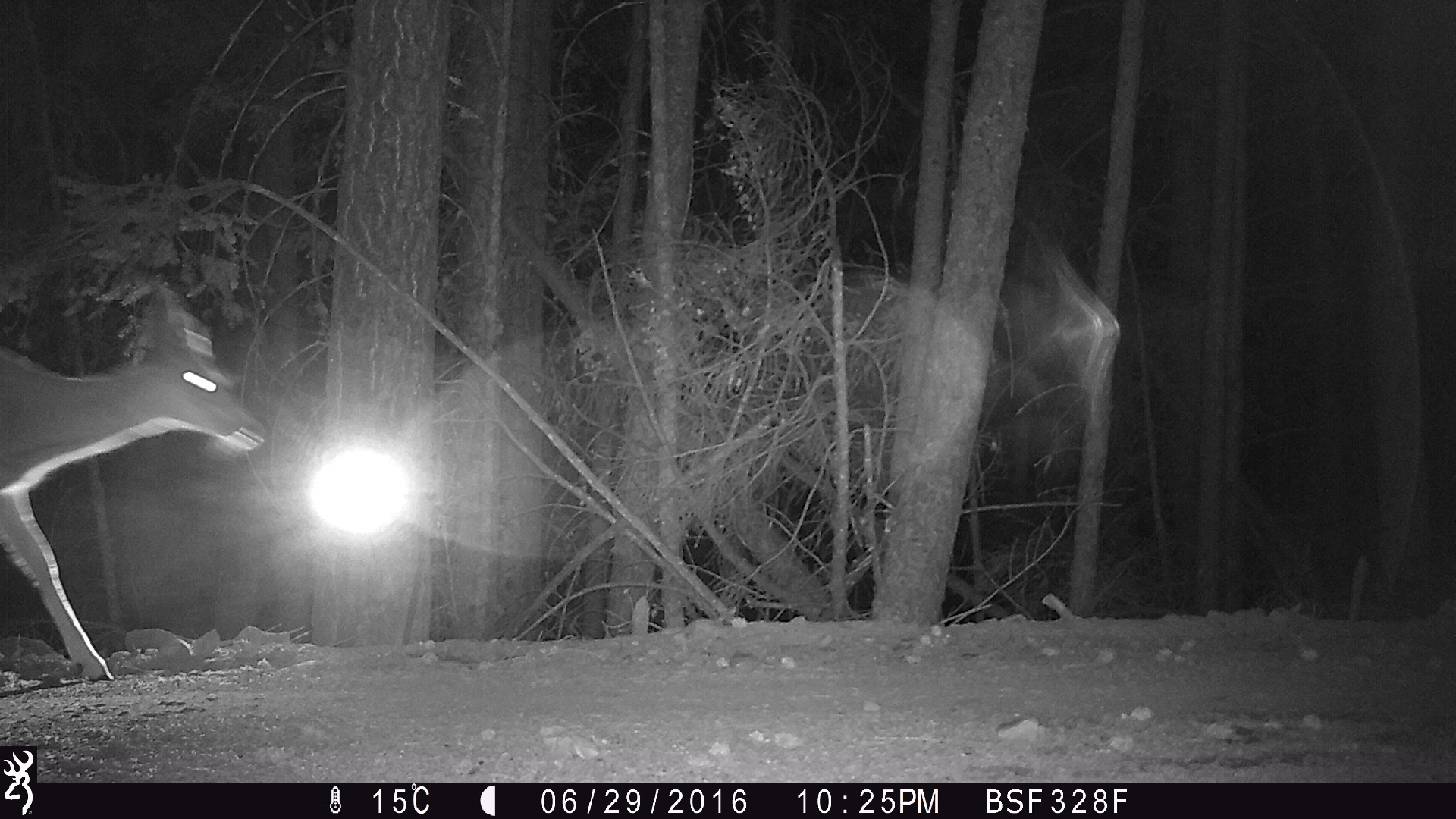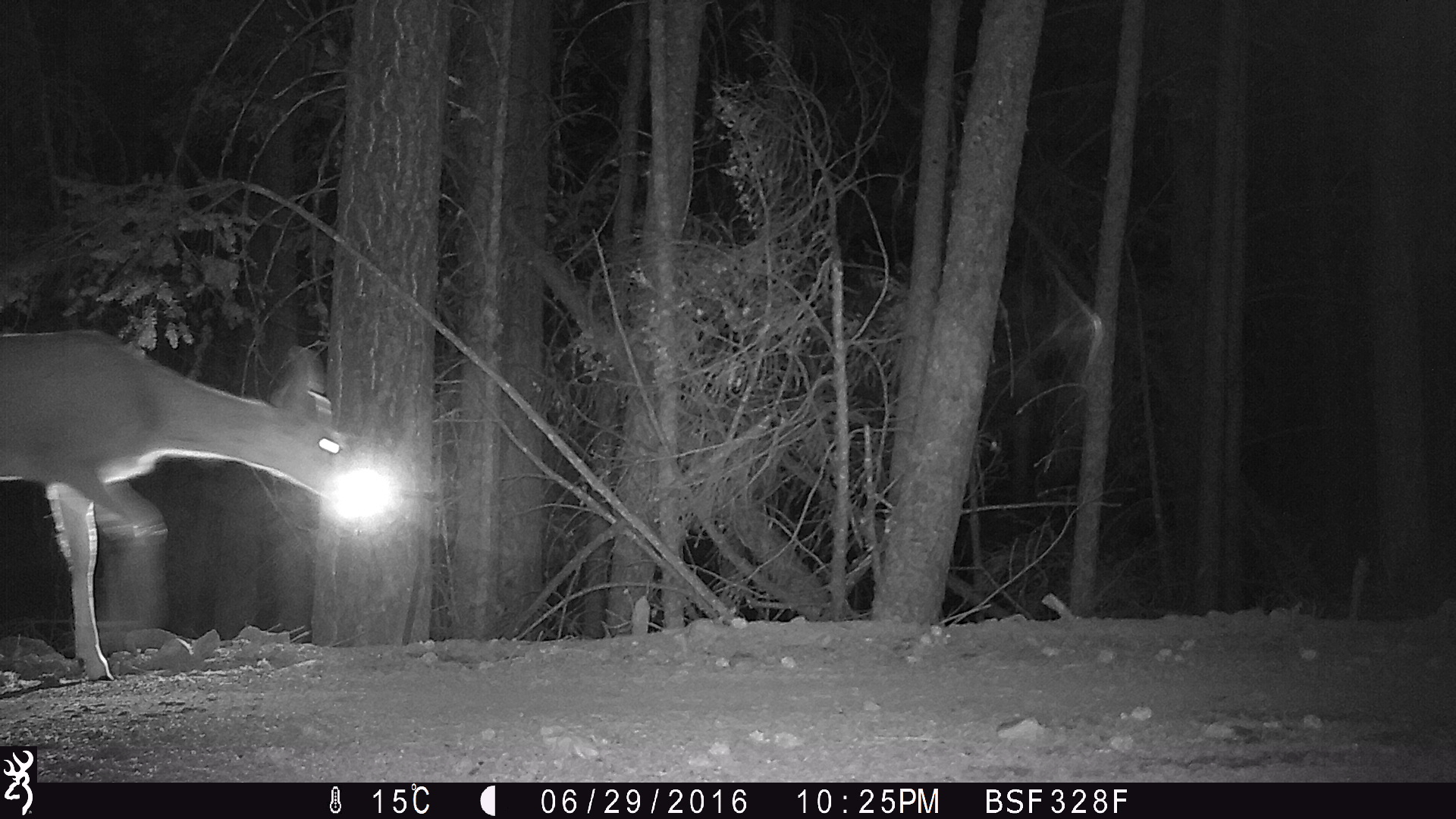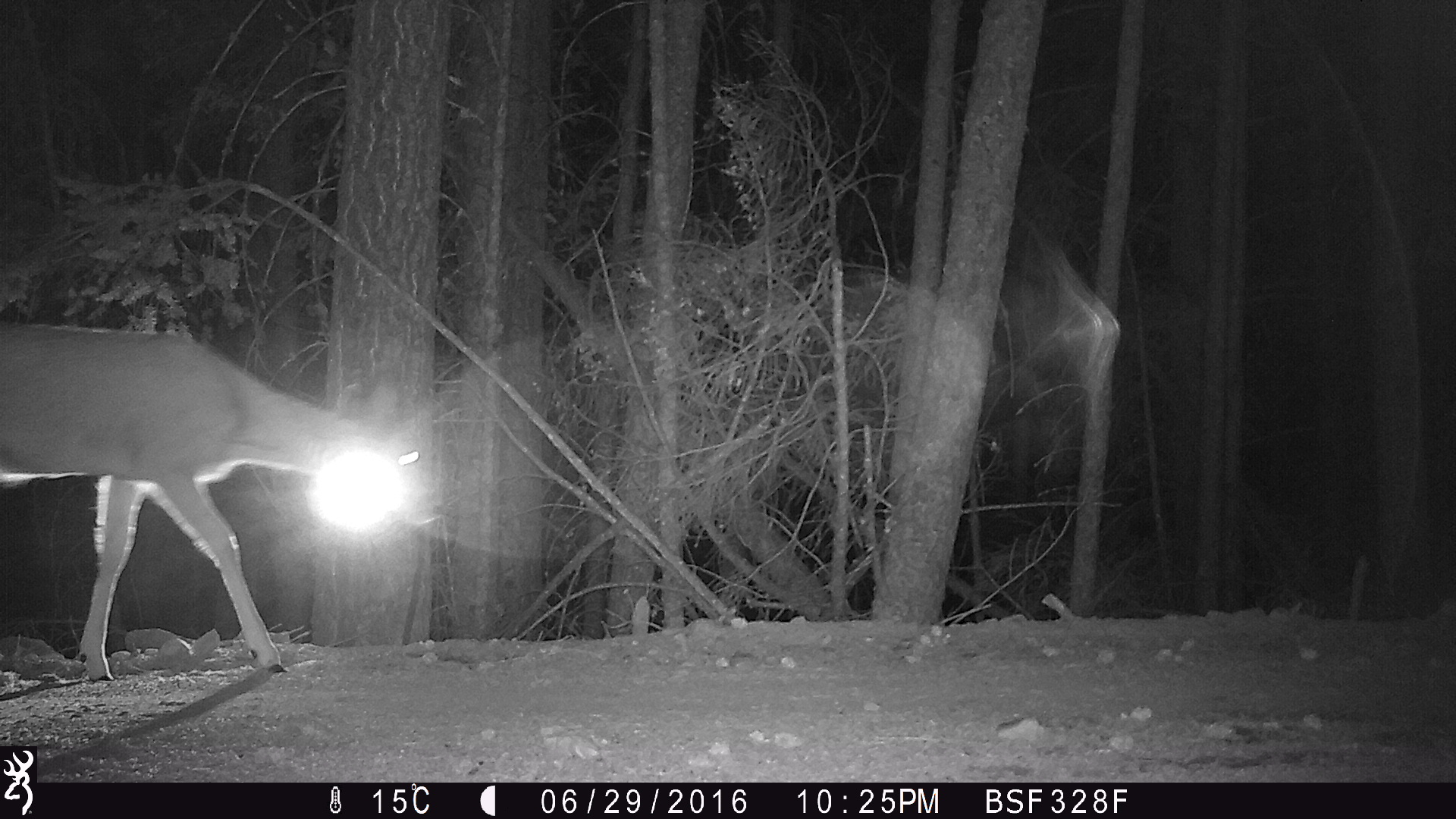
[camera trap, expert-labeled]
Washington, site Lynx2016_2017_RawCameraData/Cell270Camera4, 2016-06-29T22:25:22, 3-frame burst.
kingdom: Animalia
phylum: Chordata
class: Mammalia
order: Artiodactyla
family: Cervidae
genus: Odocoileus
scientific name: Odocoileus hemionus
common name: mule deer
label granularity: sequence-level